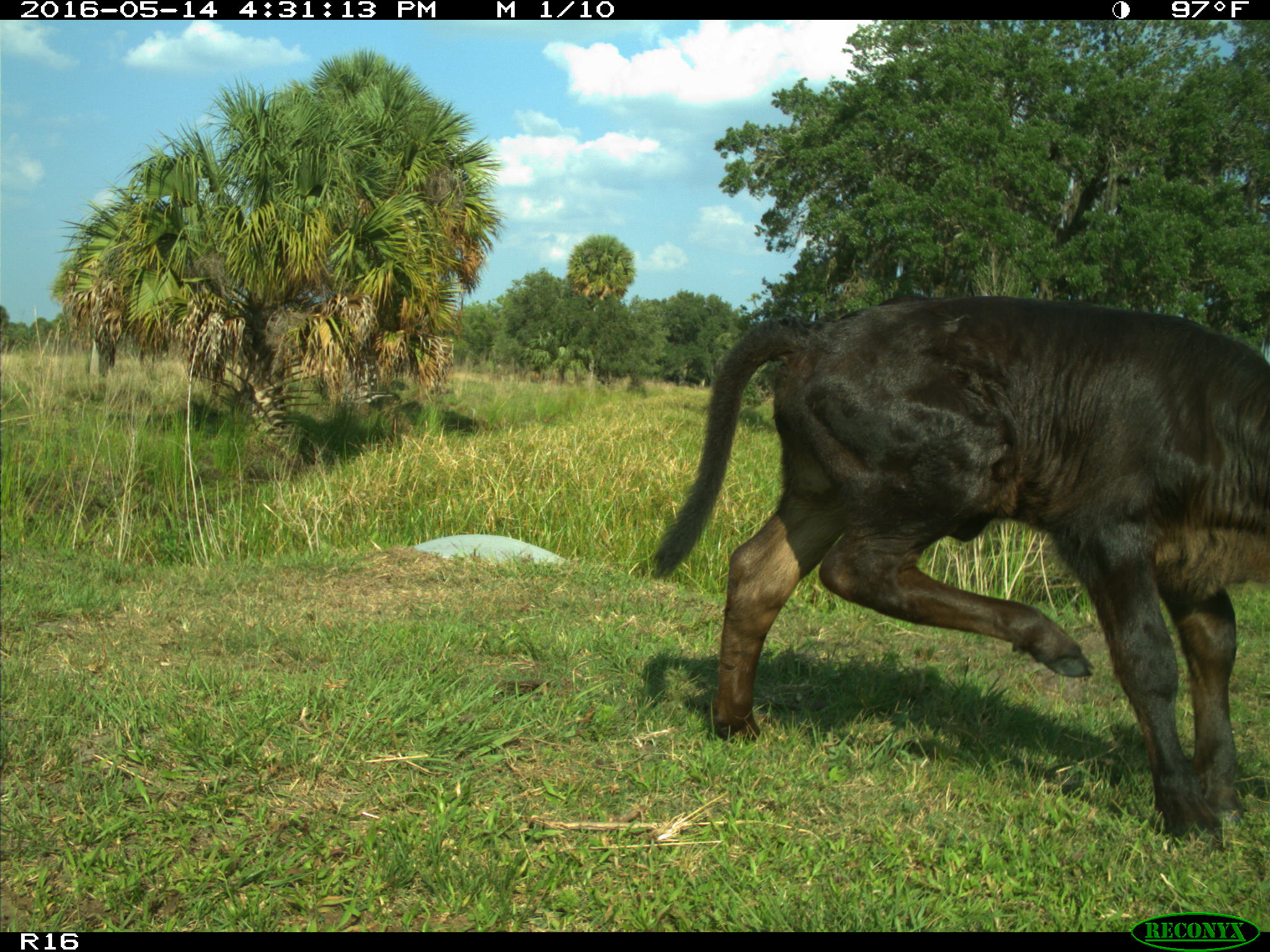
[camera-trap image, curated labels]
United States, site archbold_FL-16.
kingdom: Animalia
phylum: Chordata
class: Mammalia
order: Artiodactyla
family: Bovidae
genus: Bos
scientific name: Bos taurus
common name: domestic cow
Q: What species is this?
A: Bos taurus (domestic cow).